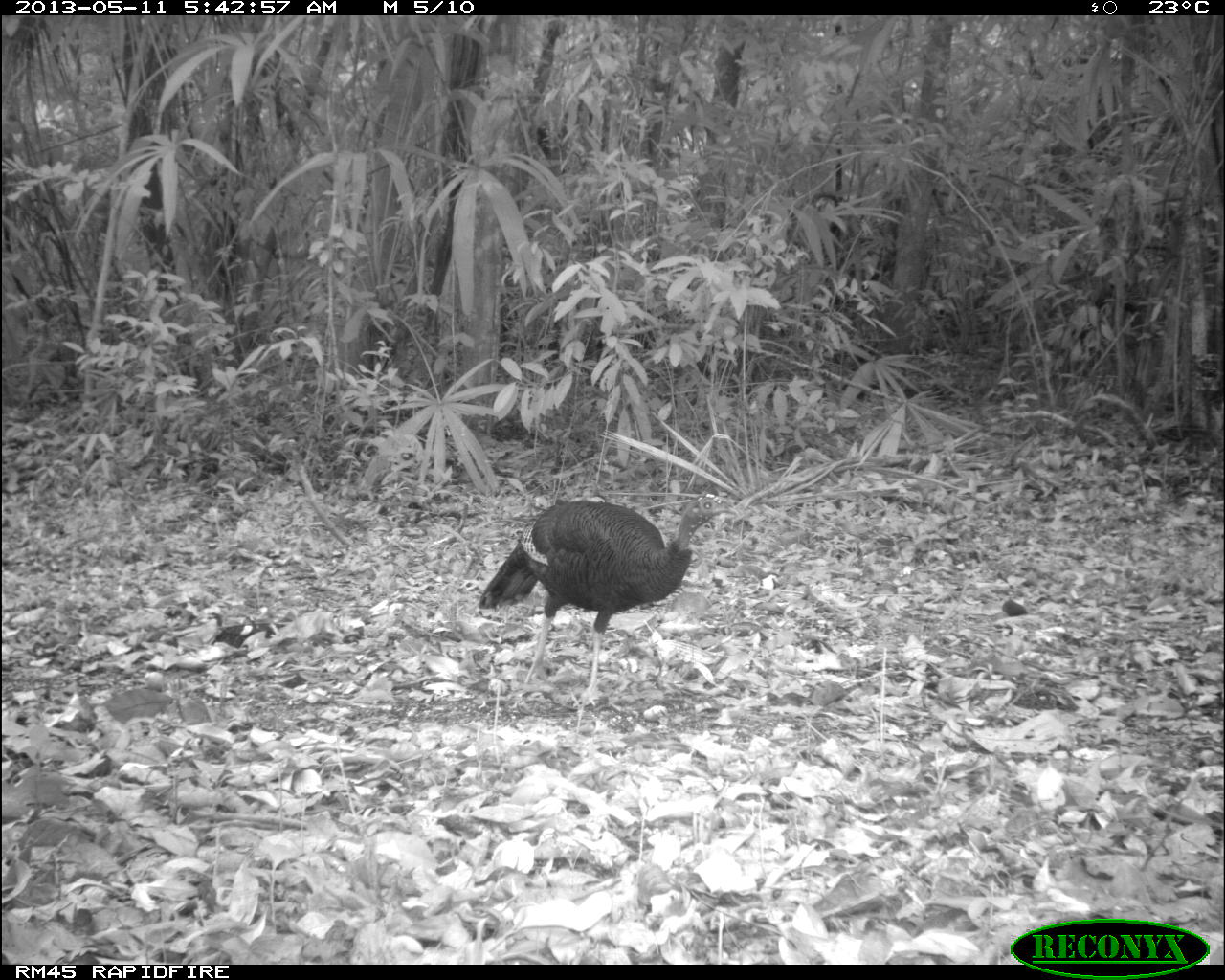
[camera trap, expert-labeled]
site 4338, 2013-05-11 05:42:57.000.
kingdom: Animalia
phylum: Chordata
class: Aves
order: Galliformes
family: Phasianidae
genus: Meleagris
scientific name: Meleagris ocellata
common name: ocellated turkey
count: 1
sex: female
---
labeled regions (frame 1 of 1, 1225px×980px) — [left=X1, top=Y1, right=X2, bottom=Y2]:
meleagris ocellata: [left=476, top=494, right=735, bottom=710]